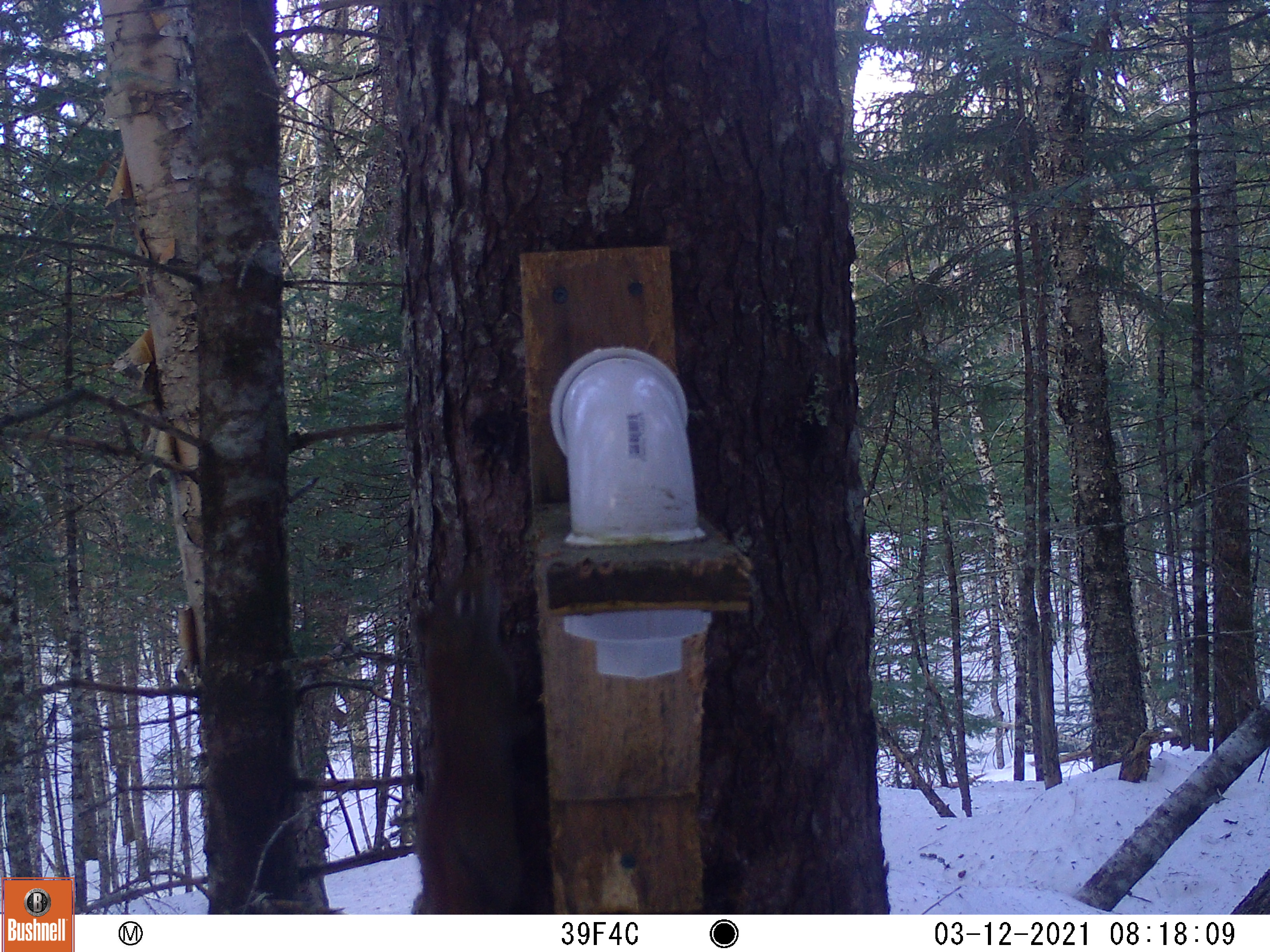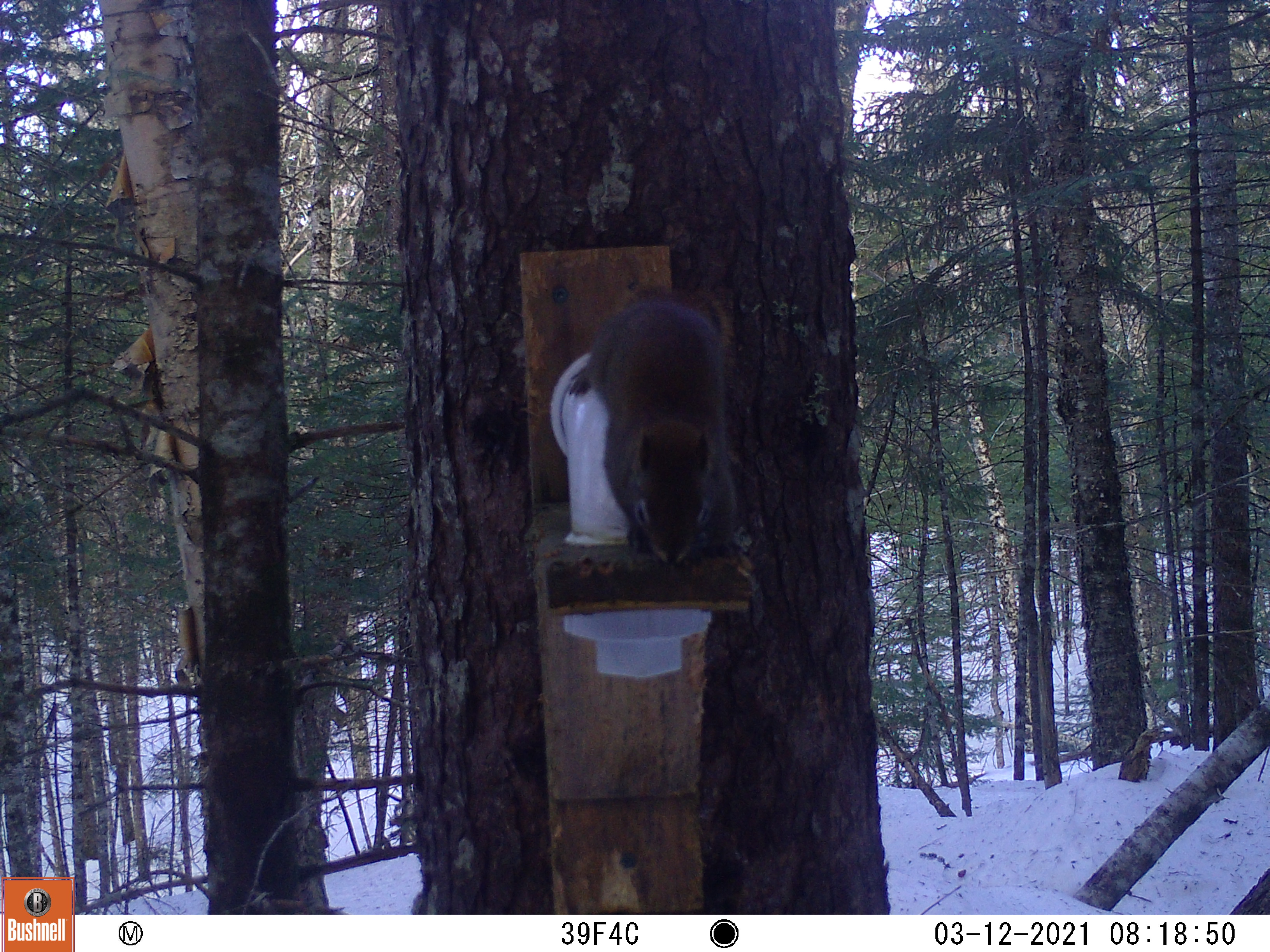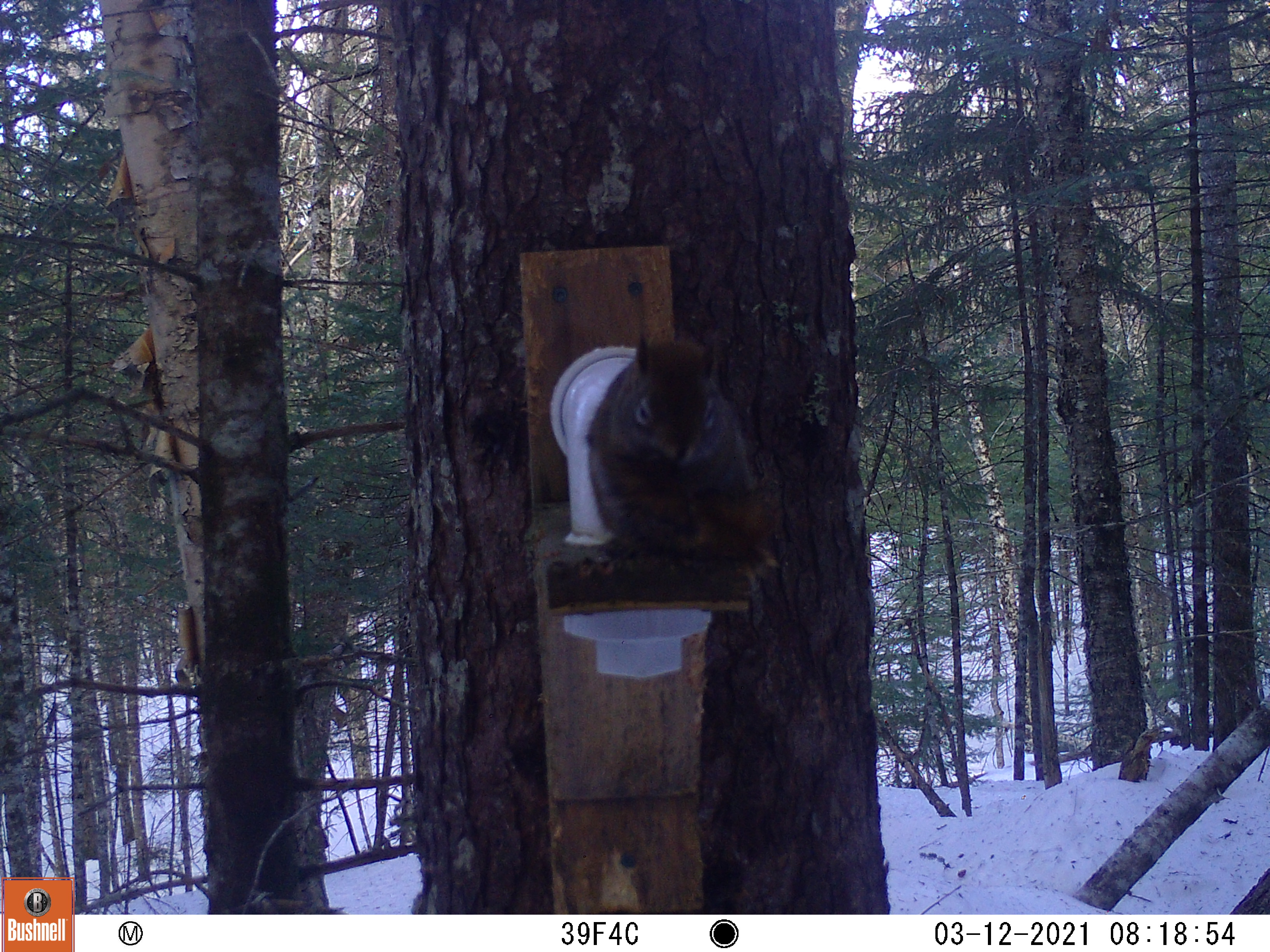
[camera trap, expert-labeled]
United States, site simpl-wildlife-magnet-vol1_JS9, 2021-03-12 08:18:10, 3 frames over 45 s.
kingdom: Animalia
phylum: Chordata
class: Mammalia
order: Rodentia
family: Sciuridae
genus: Tamiasciurus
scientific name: Tamiasciurus hudsonicus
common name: red squirrel